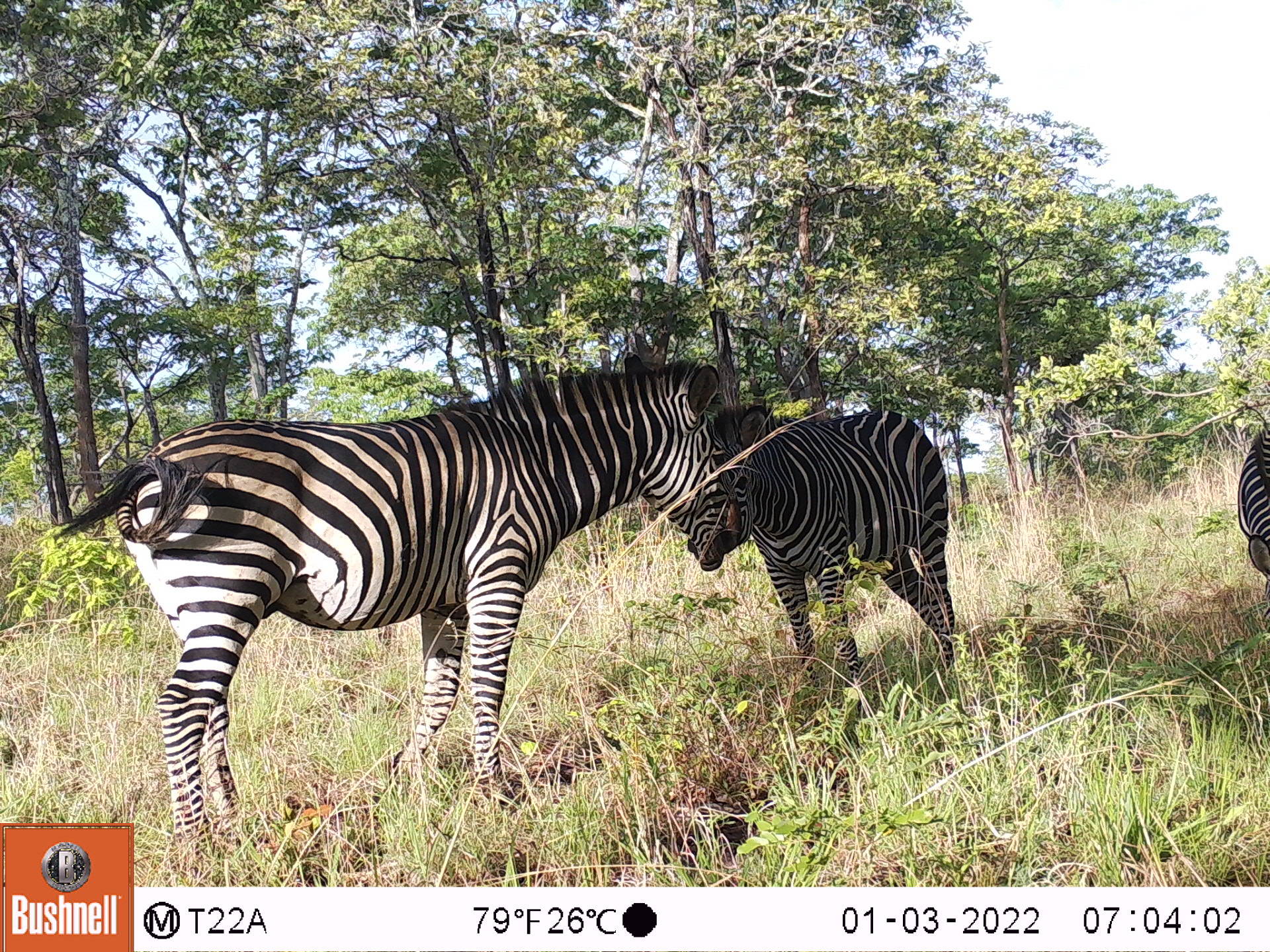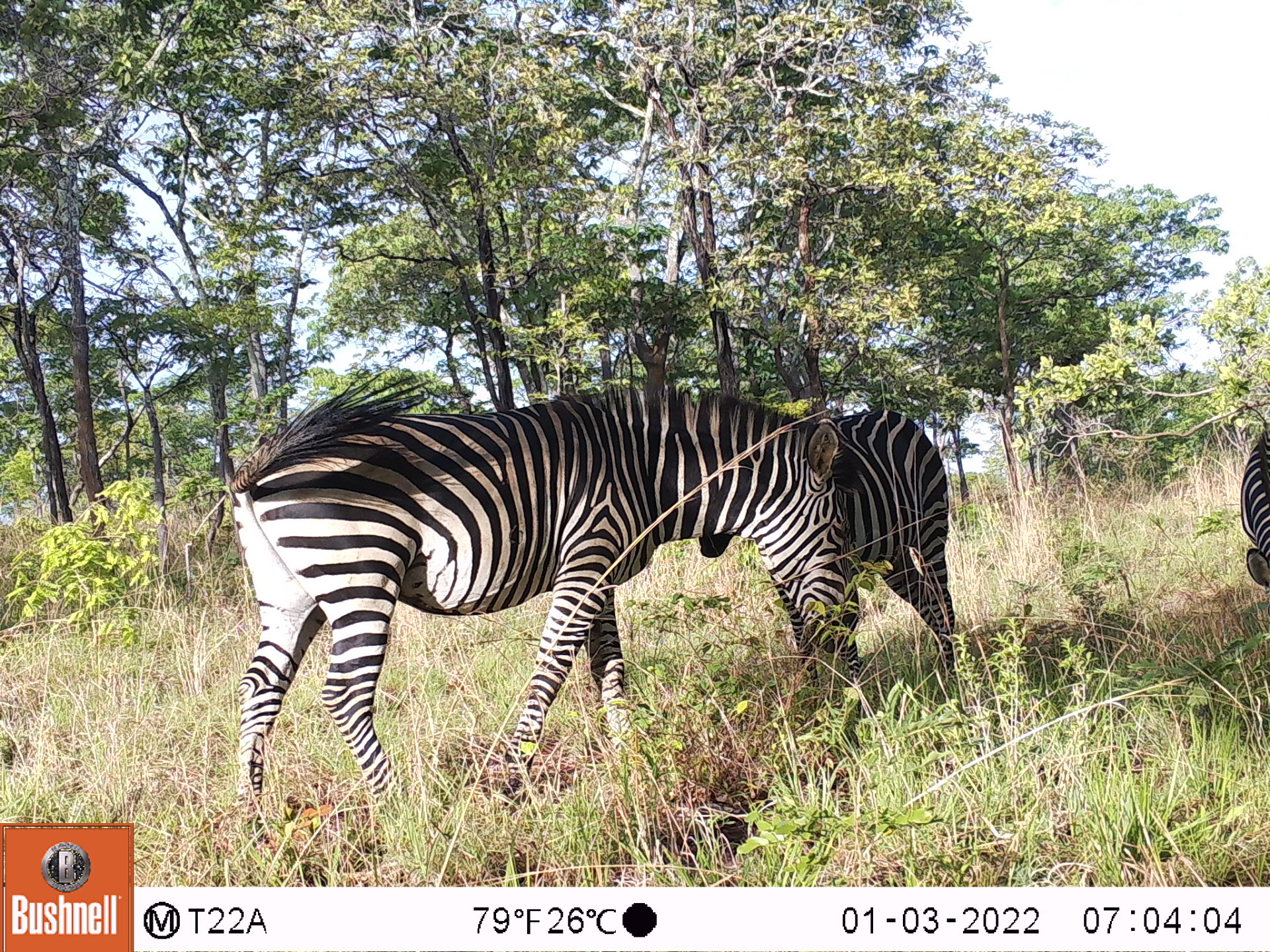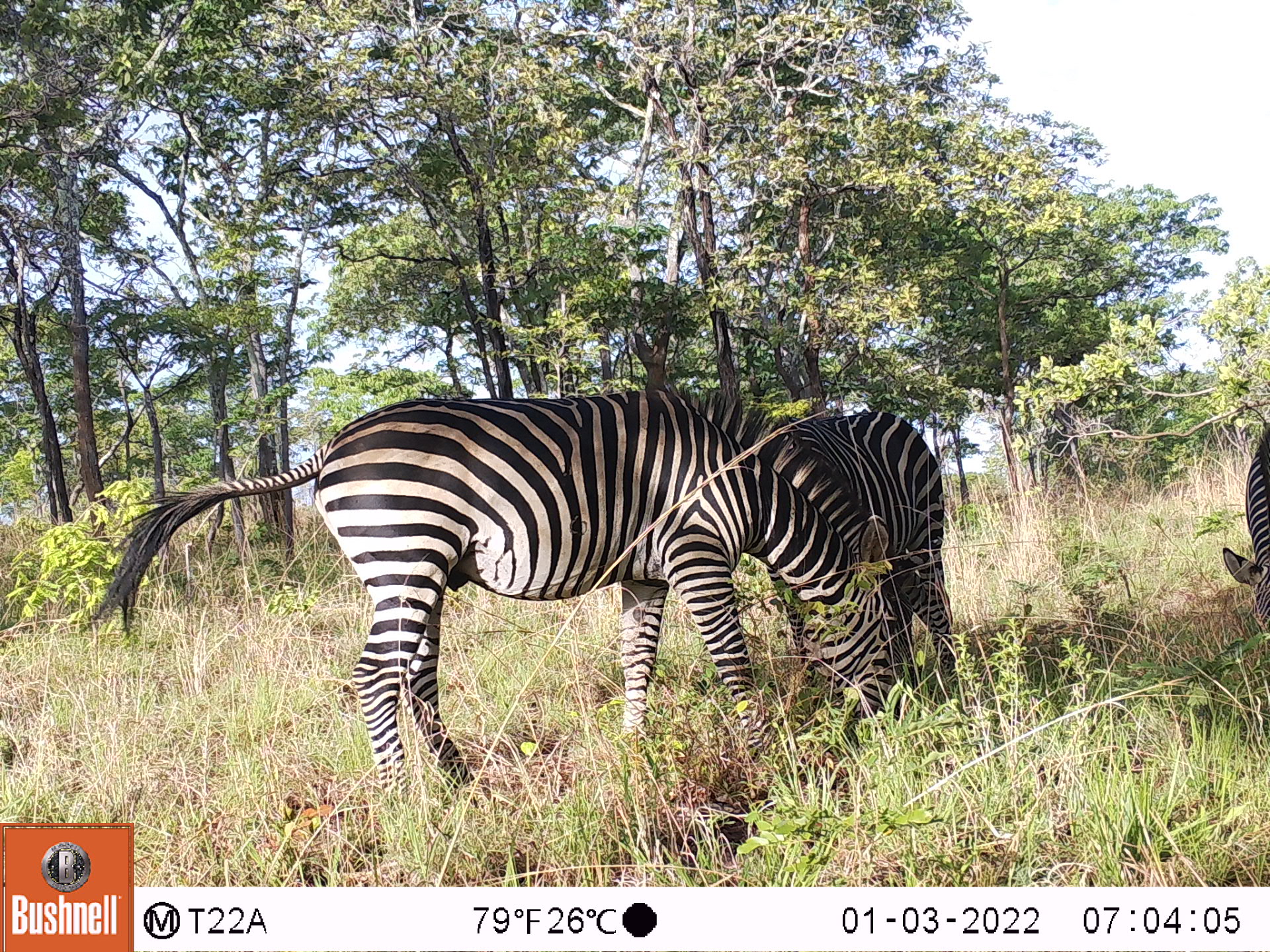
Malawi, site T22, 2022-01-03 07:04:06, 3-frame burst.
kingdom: Animalia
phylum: Chordata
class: Mammalia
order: Perissodactyla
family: Equidae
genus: Equus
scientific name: Equus quagga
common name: plains zebra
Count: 3.